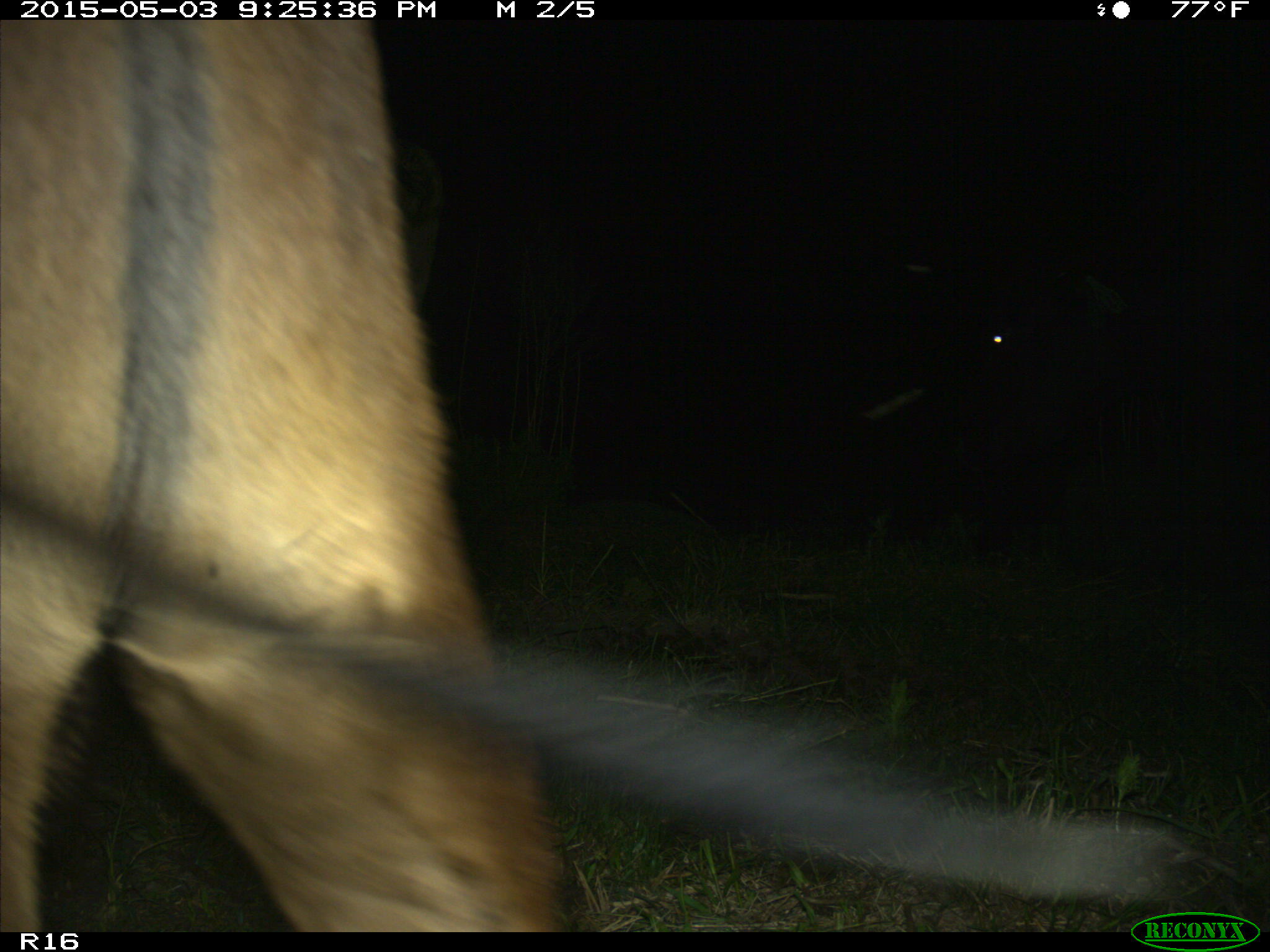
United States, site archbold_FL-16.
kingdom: Animalia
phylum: Chordata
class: Mammalia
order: Artiodactyla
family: Bovidae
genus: Bos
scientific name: Bos taurus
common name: domestic cow